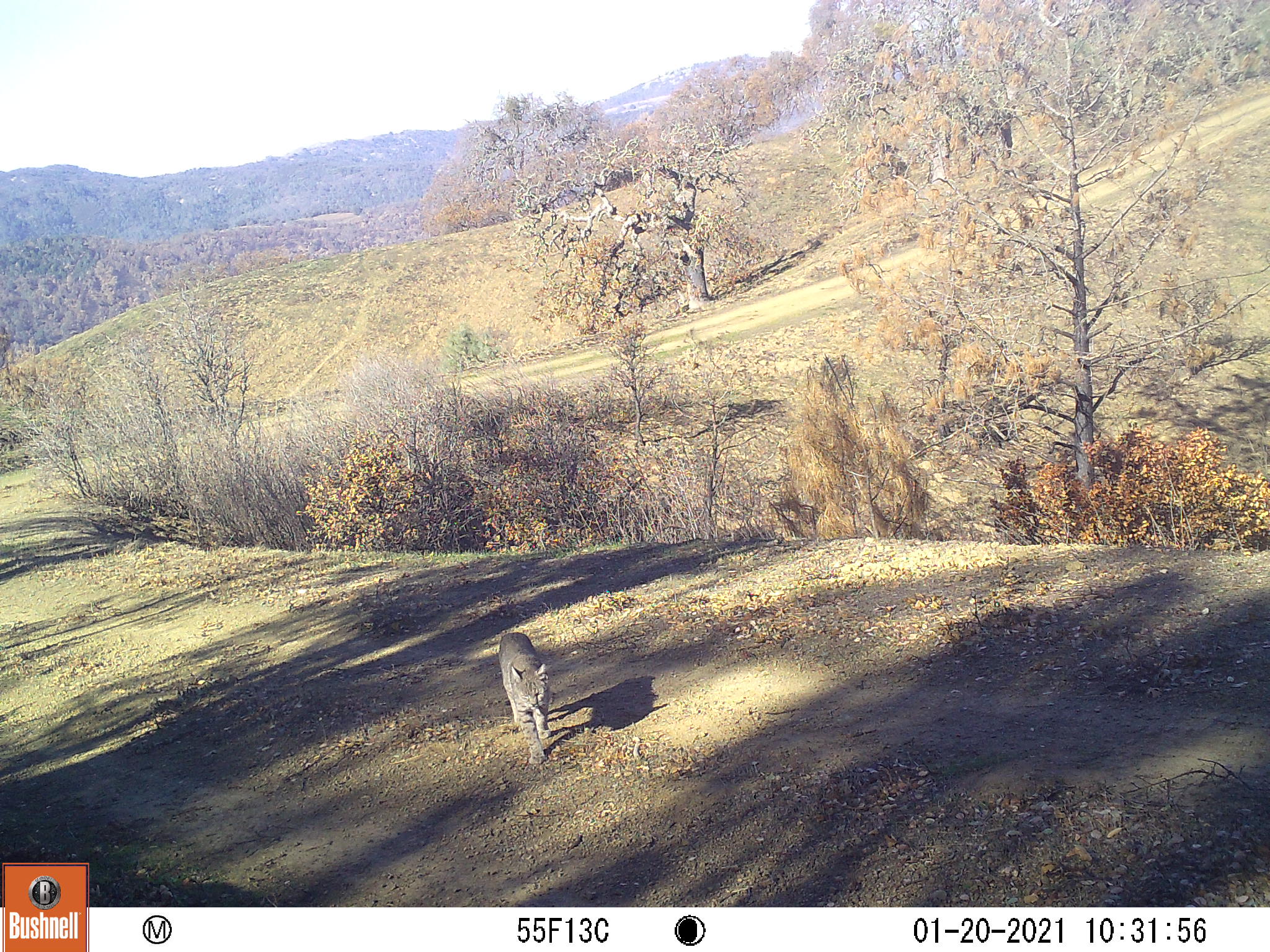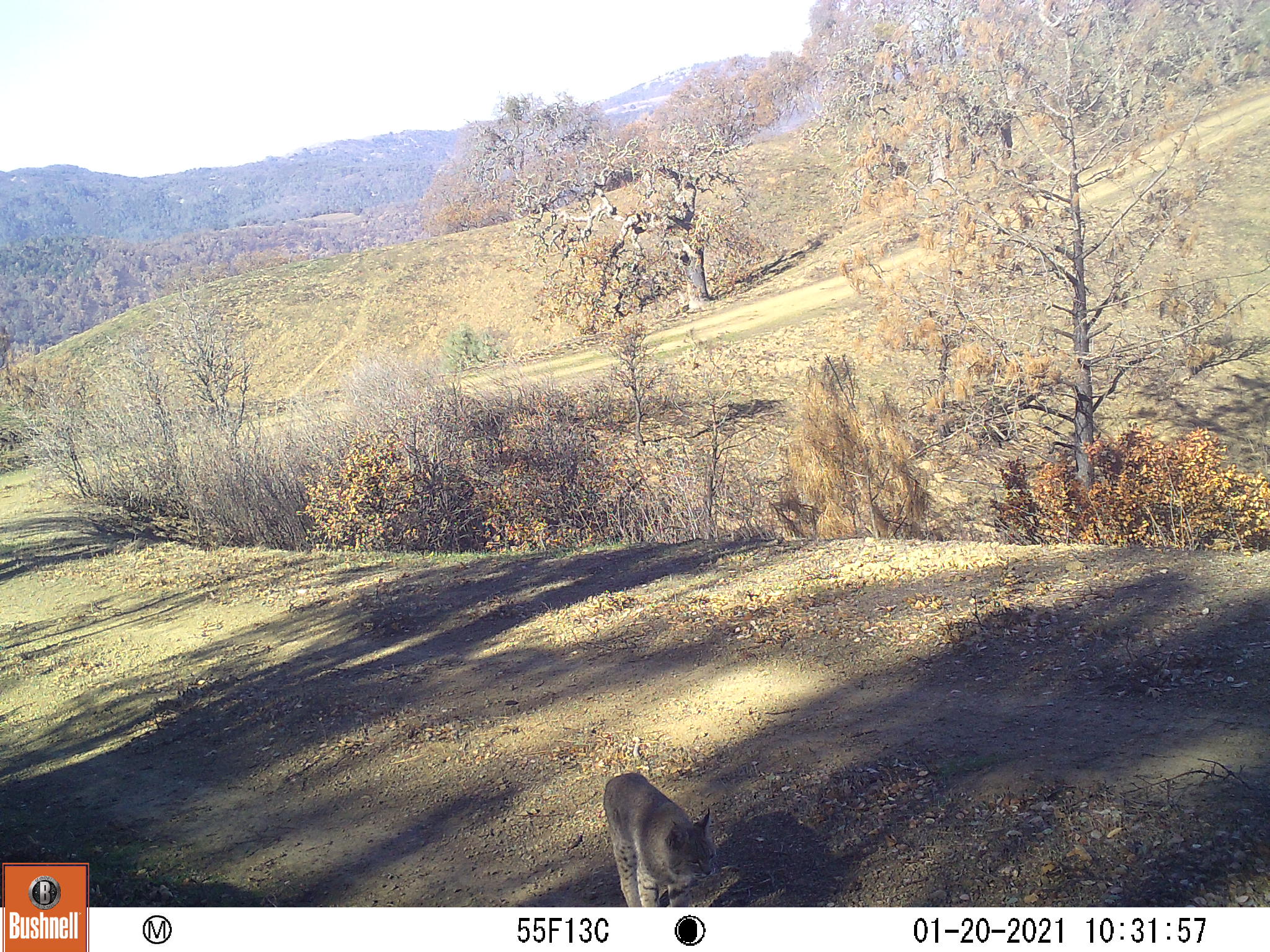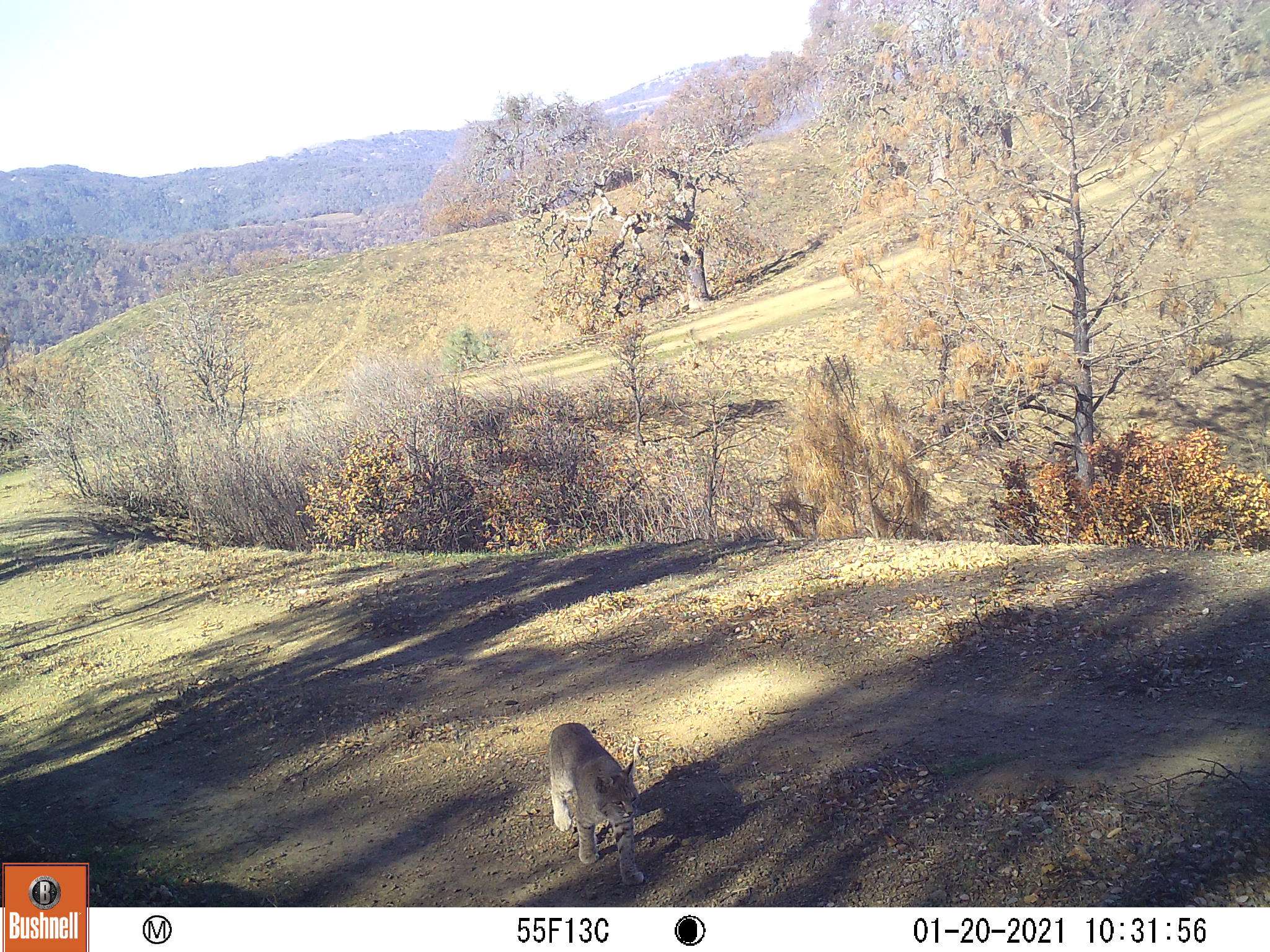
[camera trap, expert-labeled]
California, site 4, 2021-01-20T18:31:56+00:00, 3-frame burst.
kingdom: Animalia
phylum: Chordata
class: Mammalia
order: Carnivora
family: Felidae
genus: Lynx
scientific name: Lynx rufus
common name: bobcat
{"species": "bobcat (Lynx rufus)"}